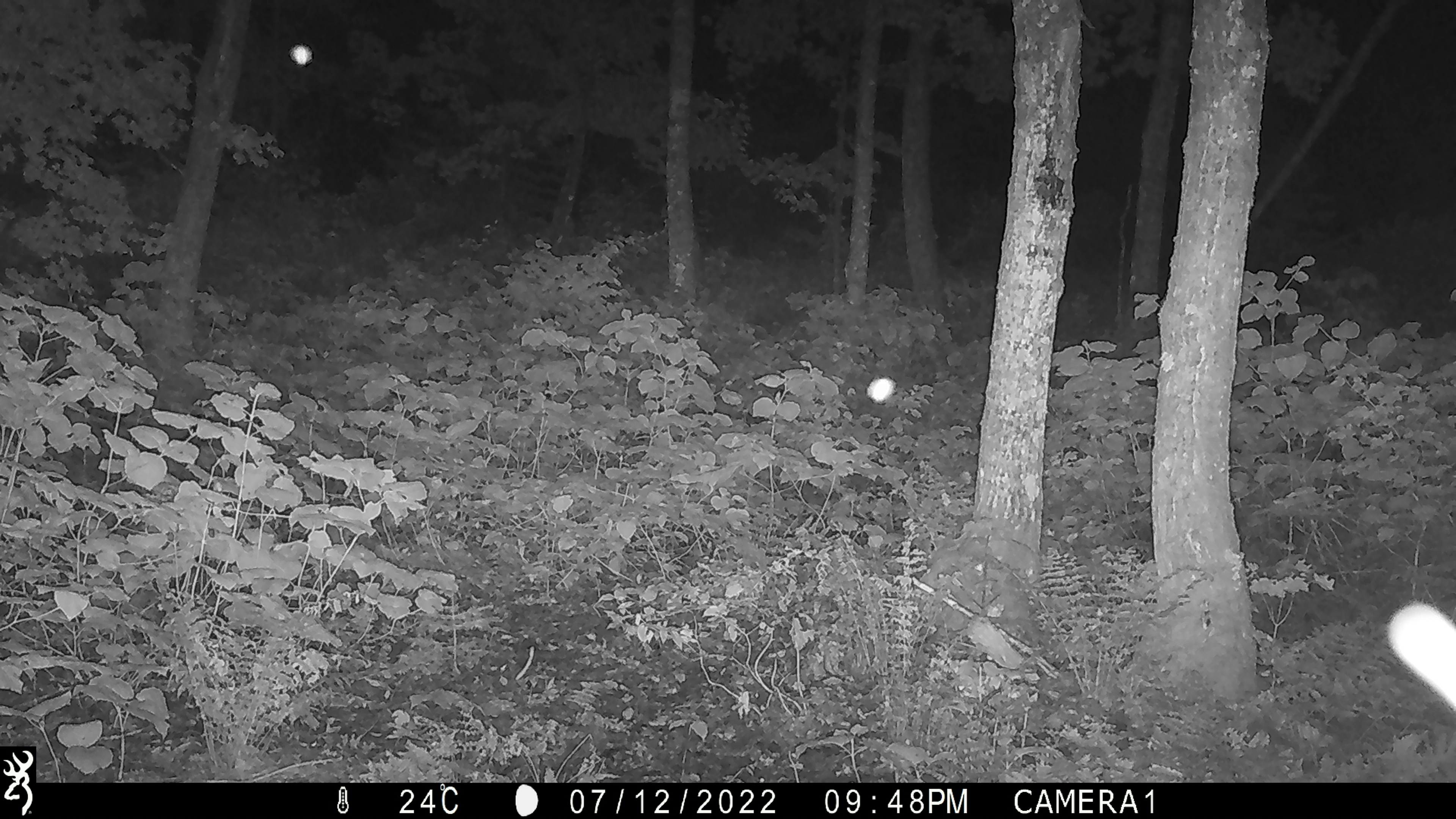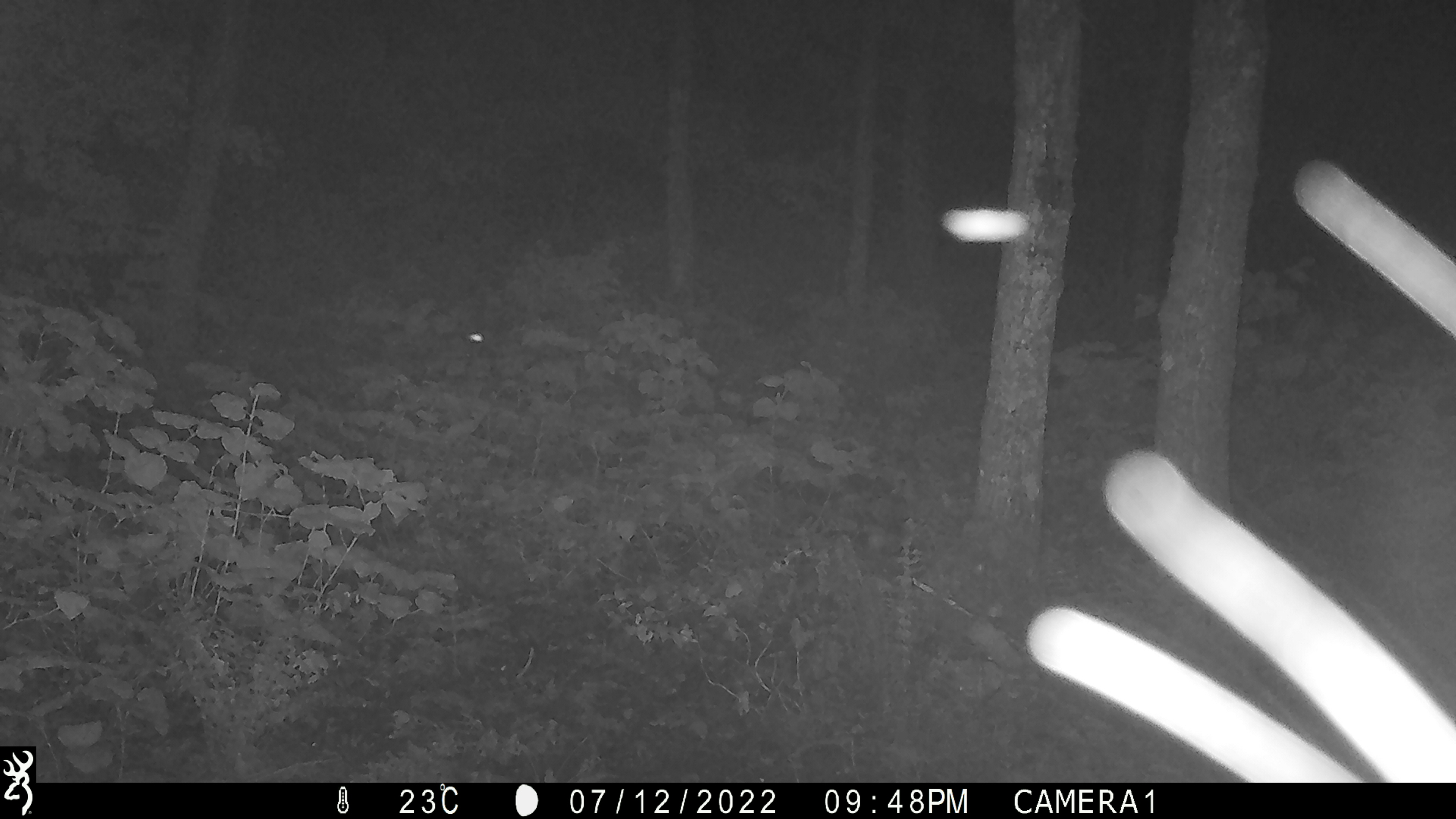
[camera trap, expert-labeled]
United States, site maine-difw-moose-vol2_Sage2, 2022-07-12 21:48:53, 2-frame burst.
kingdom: Animalia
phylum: Chordata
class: Mammalia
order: Artiodactyla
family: Cervidae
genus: Alces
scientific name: Alces alces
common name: moose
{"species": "moose (Alces alces)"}